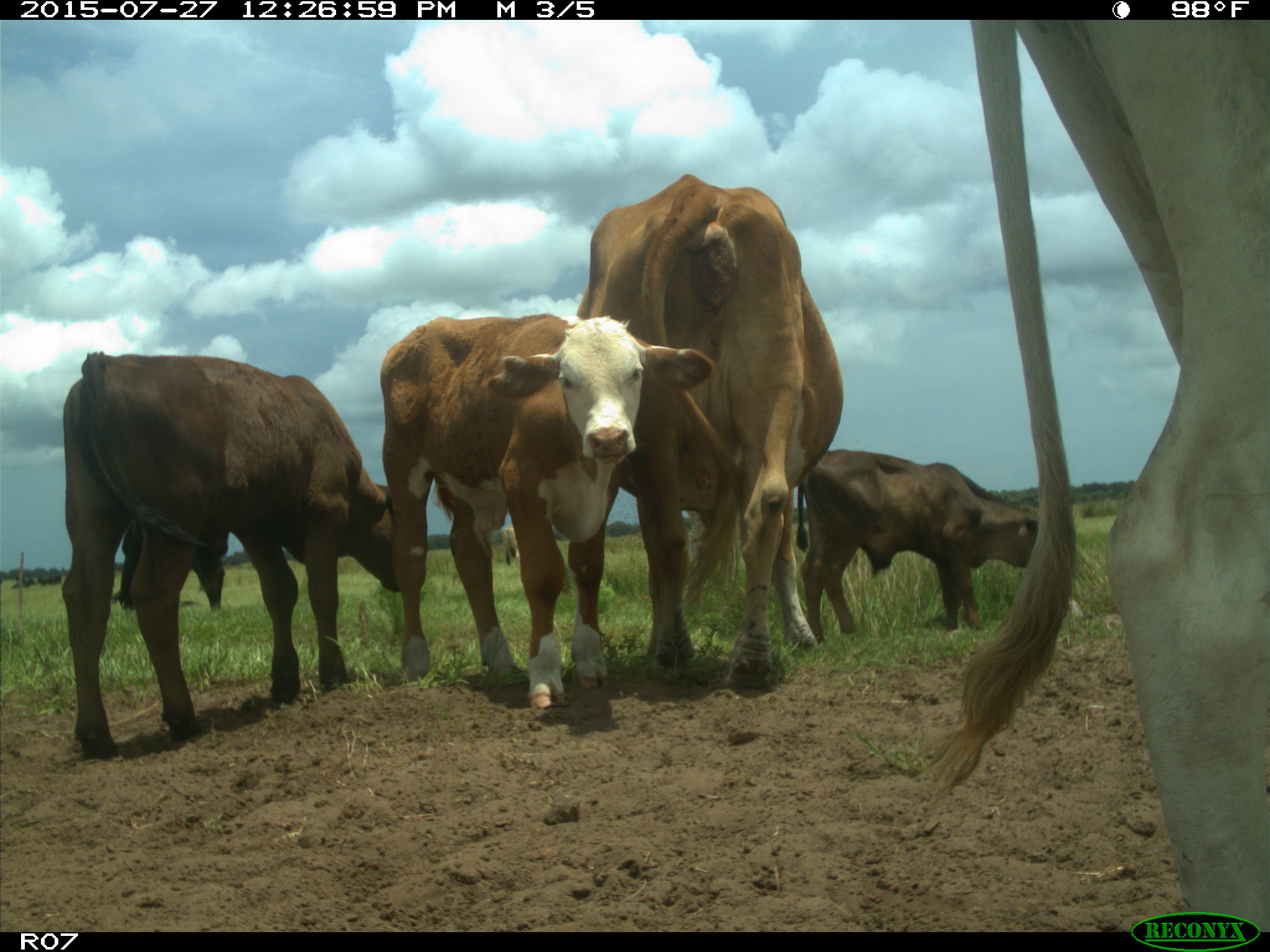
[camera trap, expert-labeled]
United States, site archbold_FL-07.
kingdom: Animalia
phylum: Chordata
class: Mammalia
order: Artiodactyla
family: Bovidae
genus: Bos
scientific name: Bos taurus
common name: domestic cow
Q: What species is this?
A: Bos taurus (domestic cow).